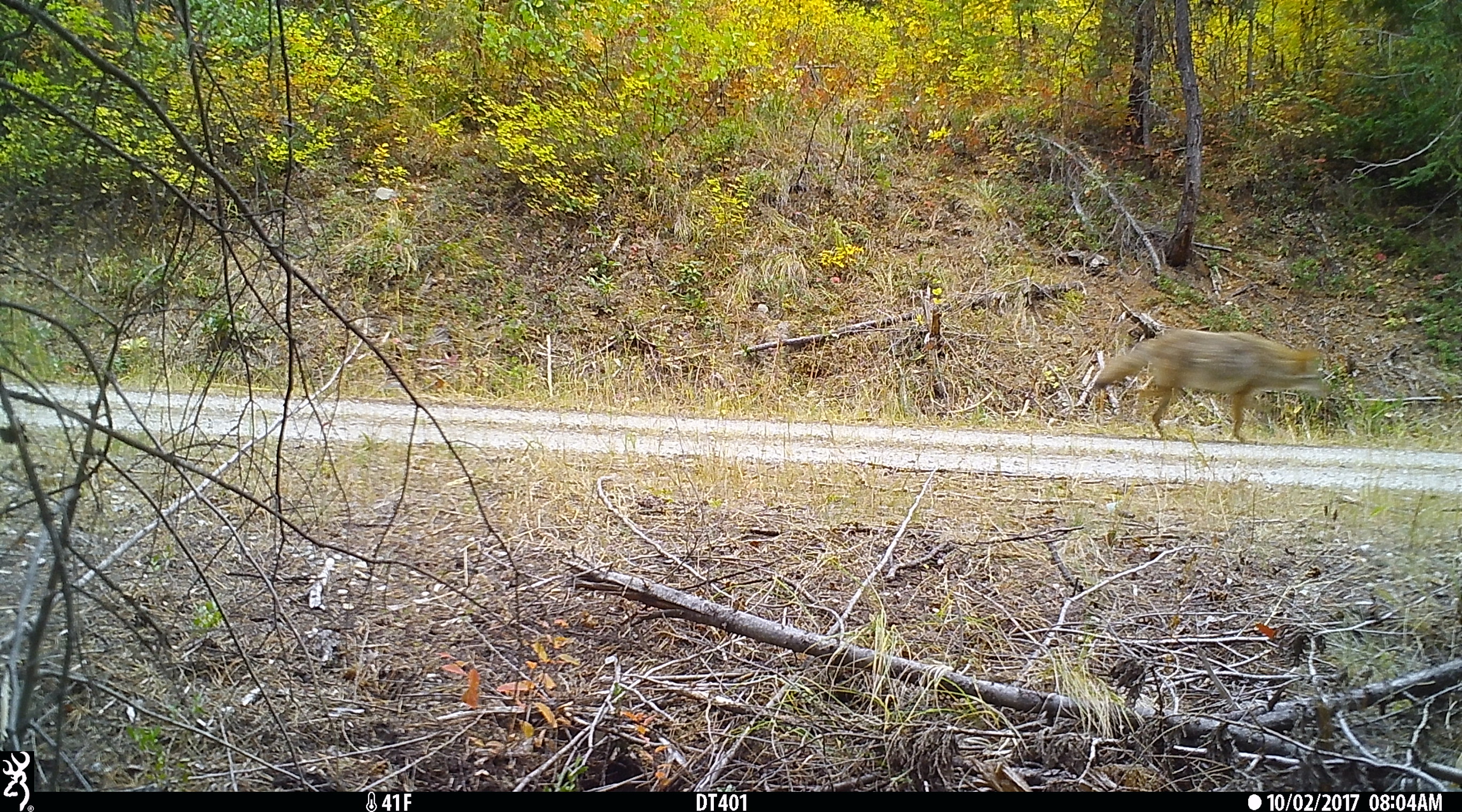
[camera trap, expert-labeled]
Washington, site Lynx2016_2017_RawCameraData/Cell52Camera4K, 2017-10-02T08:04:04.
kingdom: Animalia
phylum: Chordata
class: Mammalia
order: Carnivora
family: Canidae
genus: Canis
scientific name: Canis latrans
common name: coyote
Canis latrans (coyote). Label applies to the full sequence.